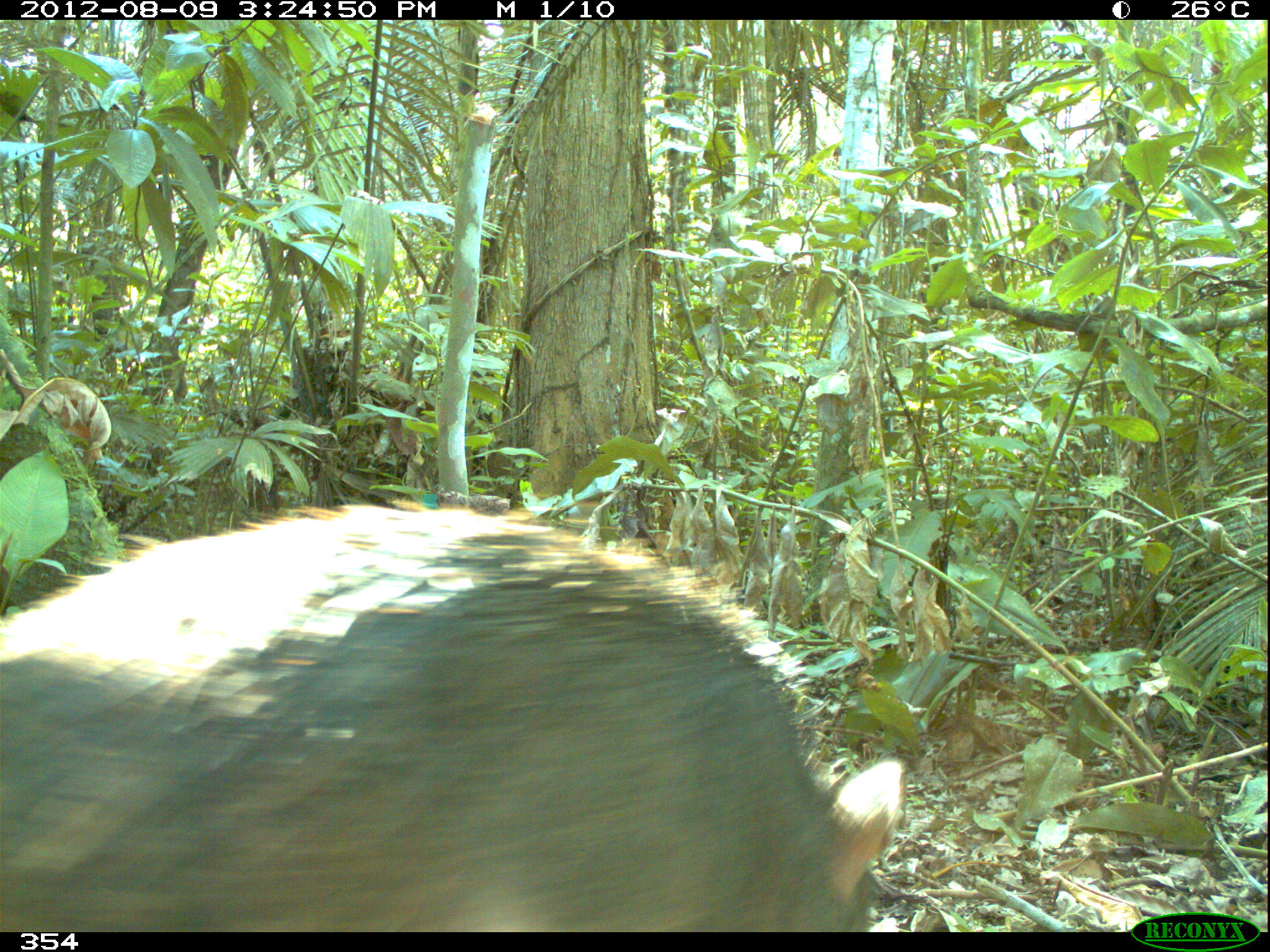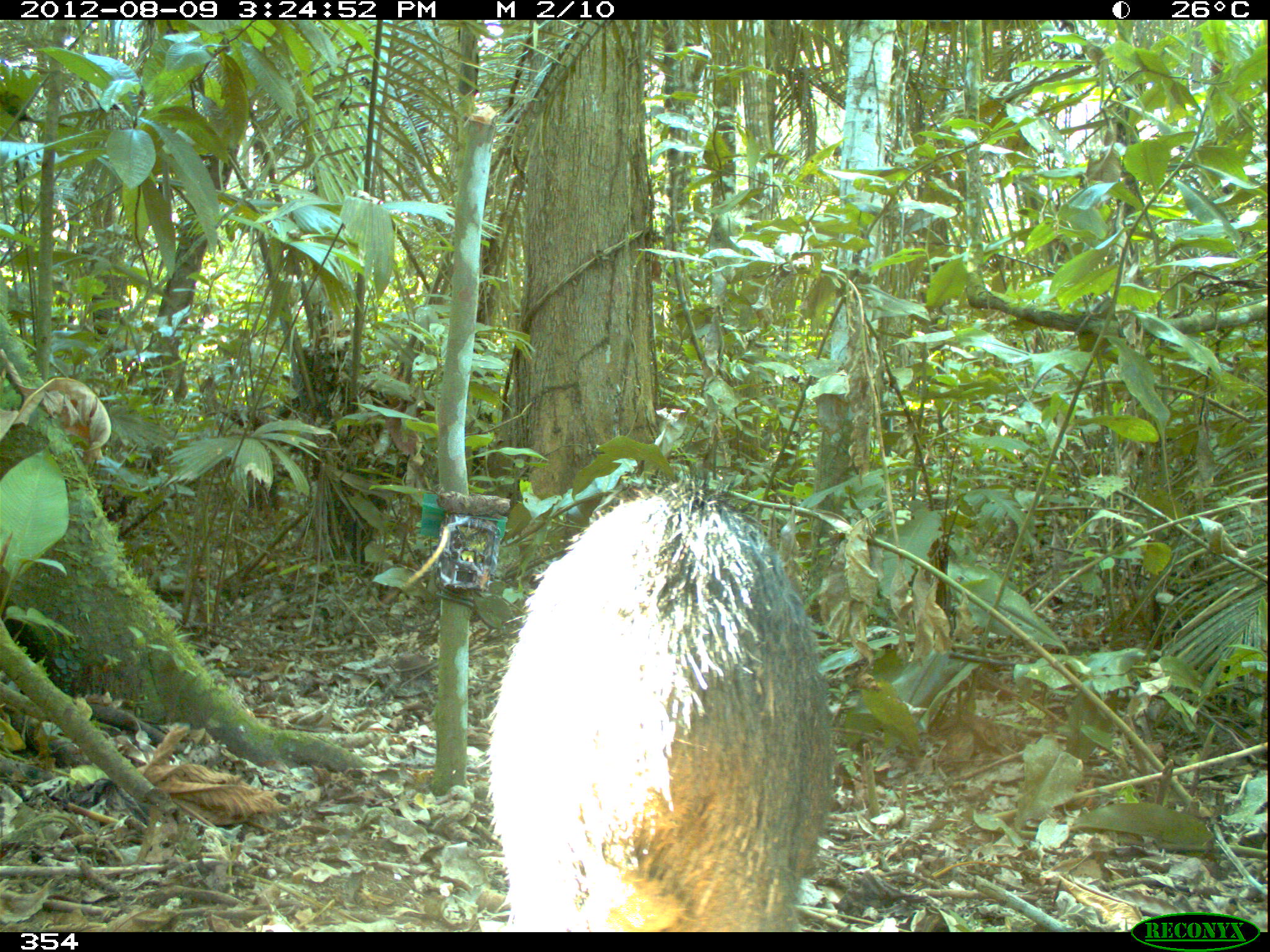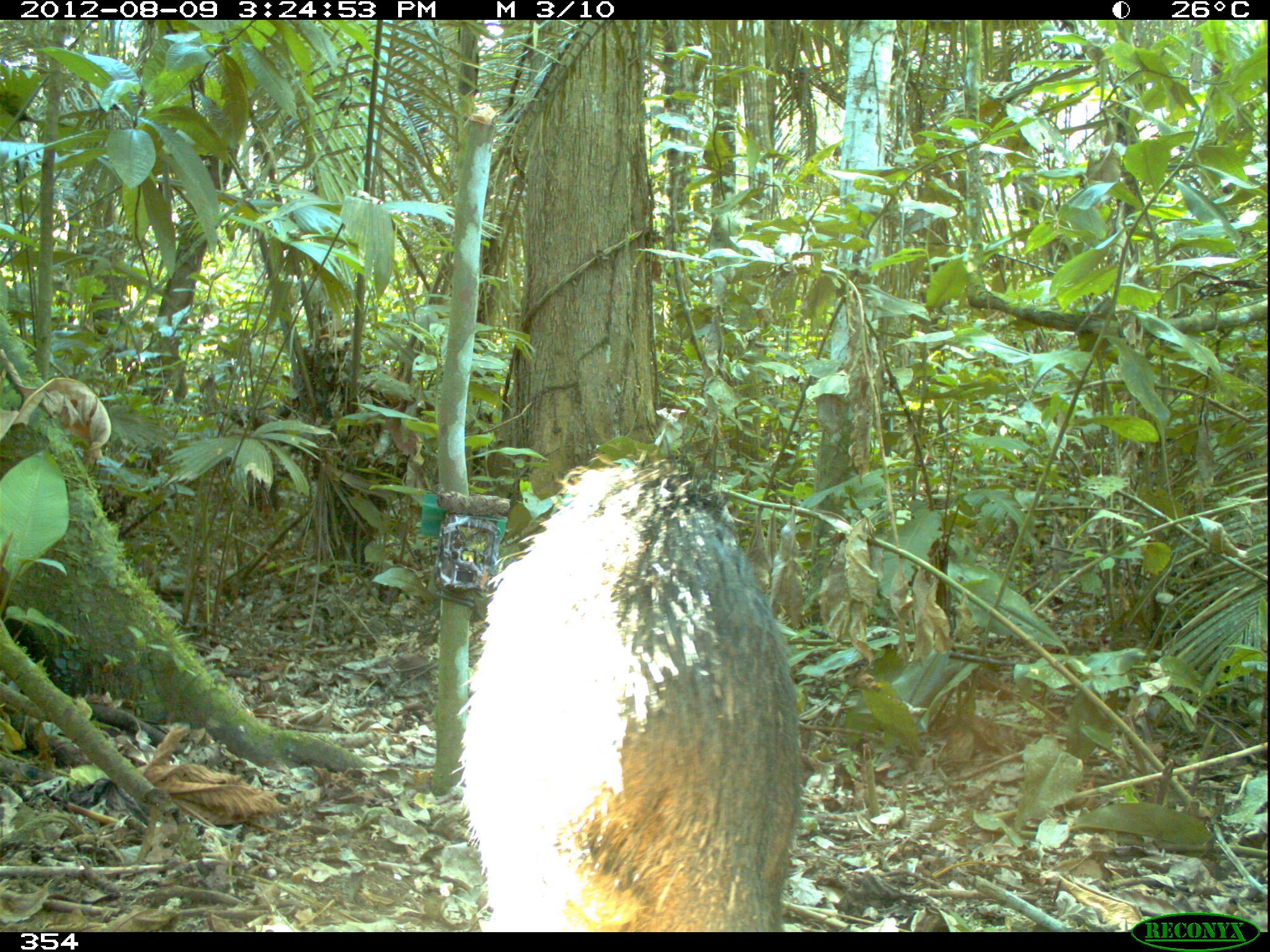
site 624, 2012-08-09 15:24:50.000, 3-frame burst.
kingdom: Animalia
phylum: Chordata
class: Mammalia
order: Artiodactyla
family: Tayassuidae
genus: Tayassu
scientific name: Tayassu pecari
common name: white-lipped peccary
Tayassu pecari (white-lipped peccary).